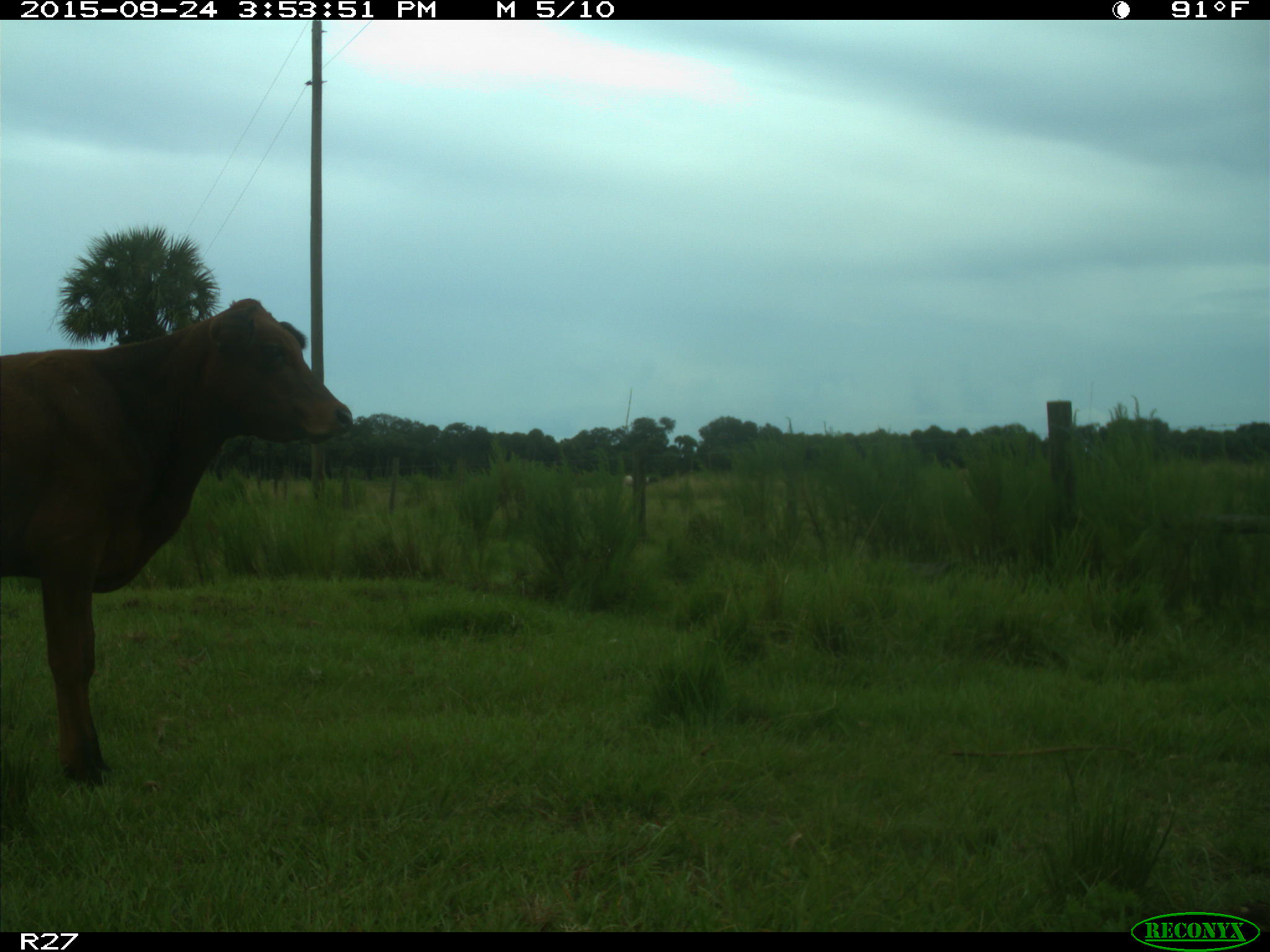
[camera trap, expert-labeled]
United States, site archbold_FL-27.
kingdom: Animalia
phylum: Chordata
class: Mammalia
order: Artiodactyla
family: Bovidae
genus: Bos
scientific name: Bos taurus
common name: domestic cow